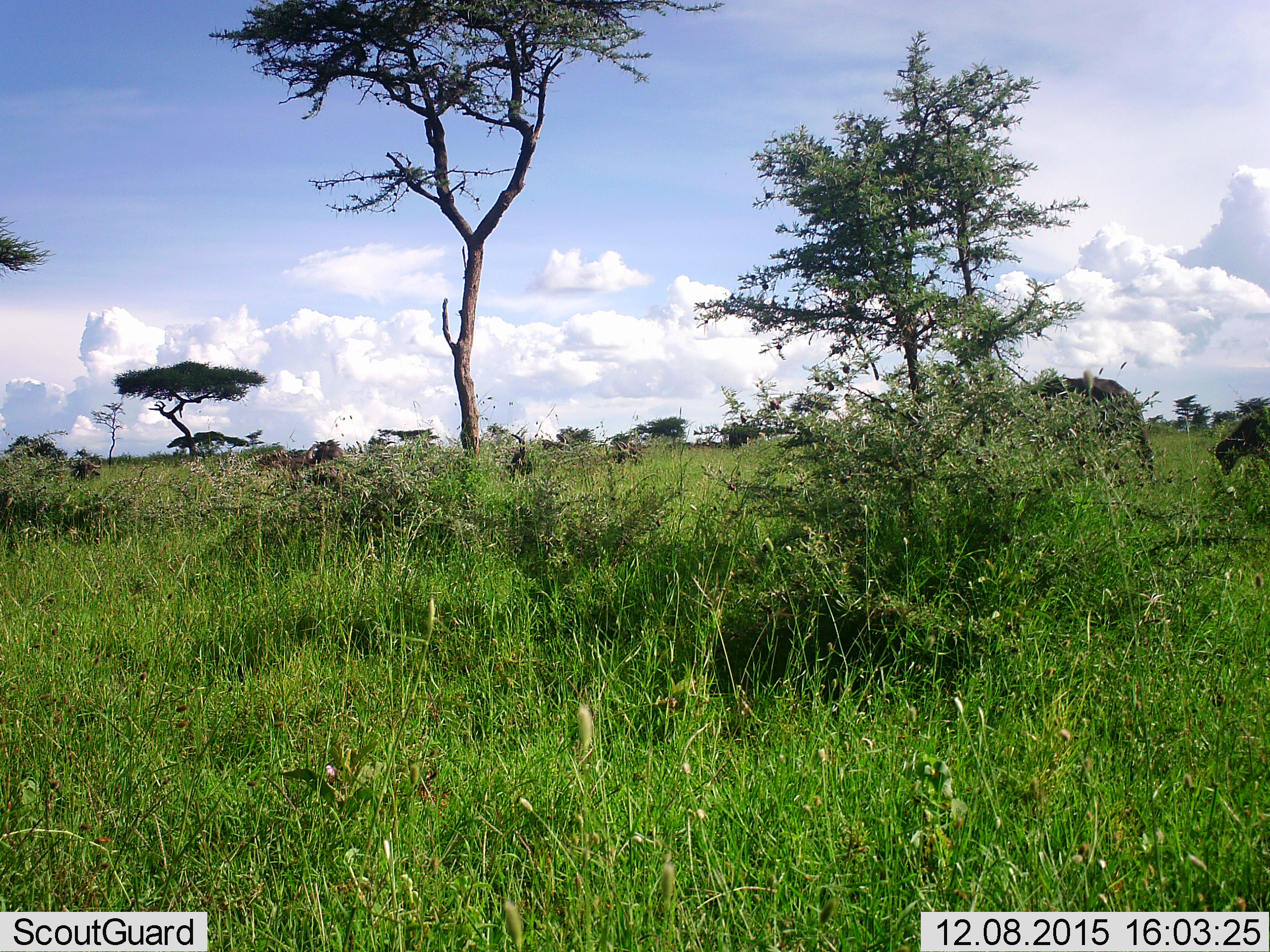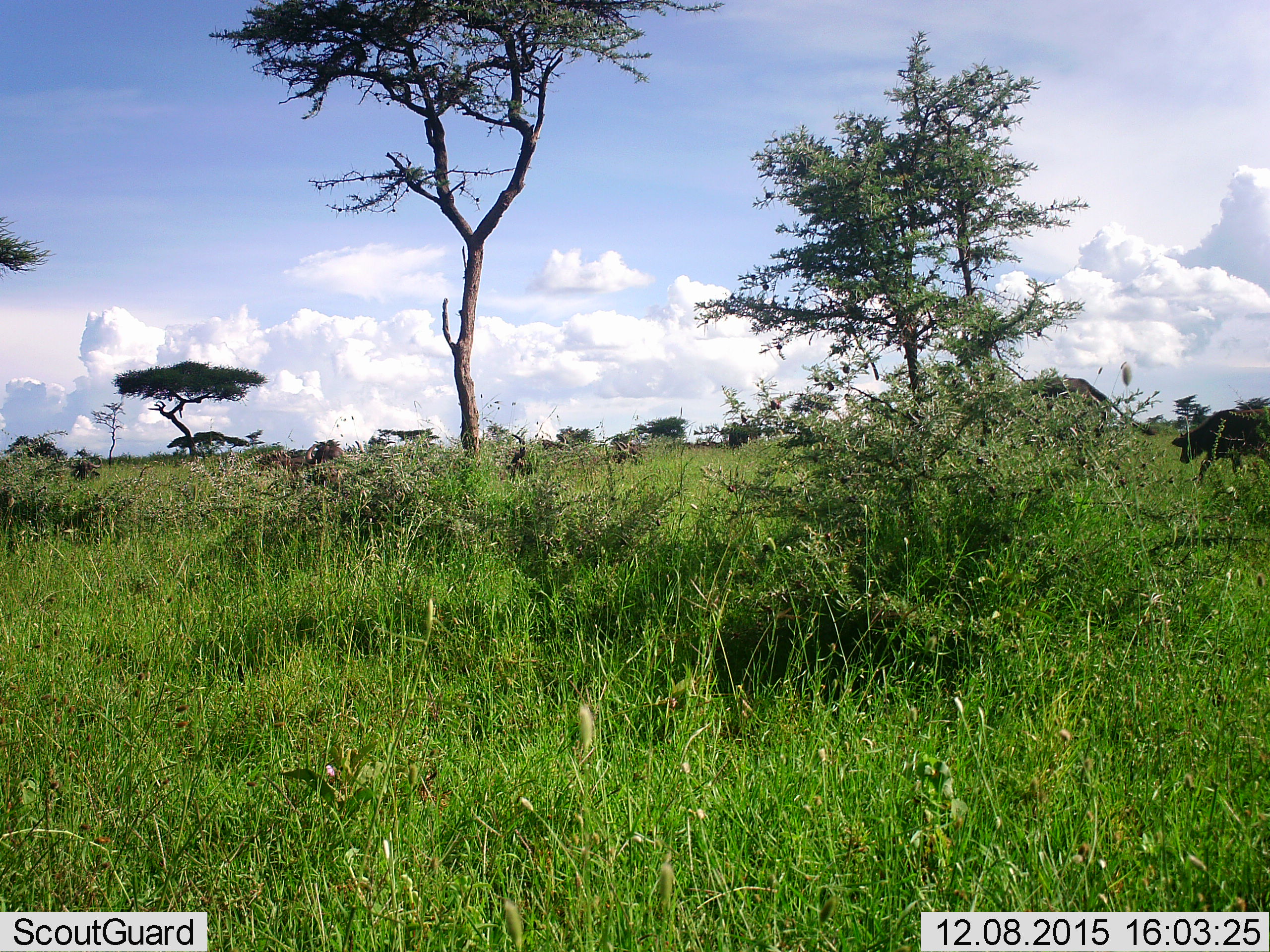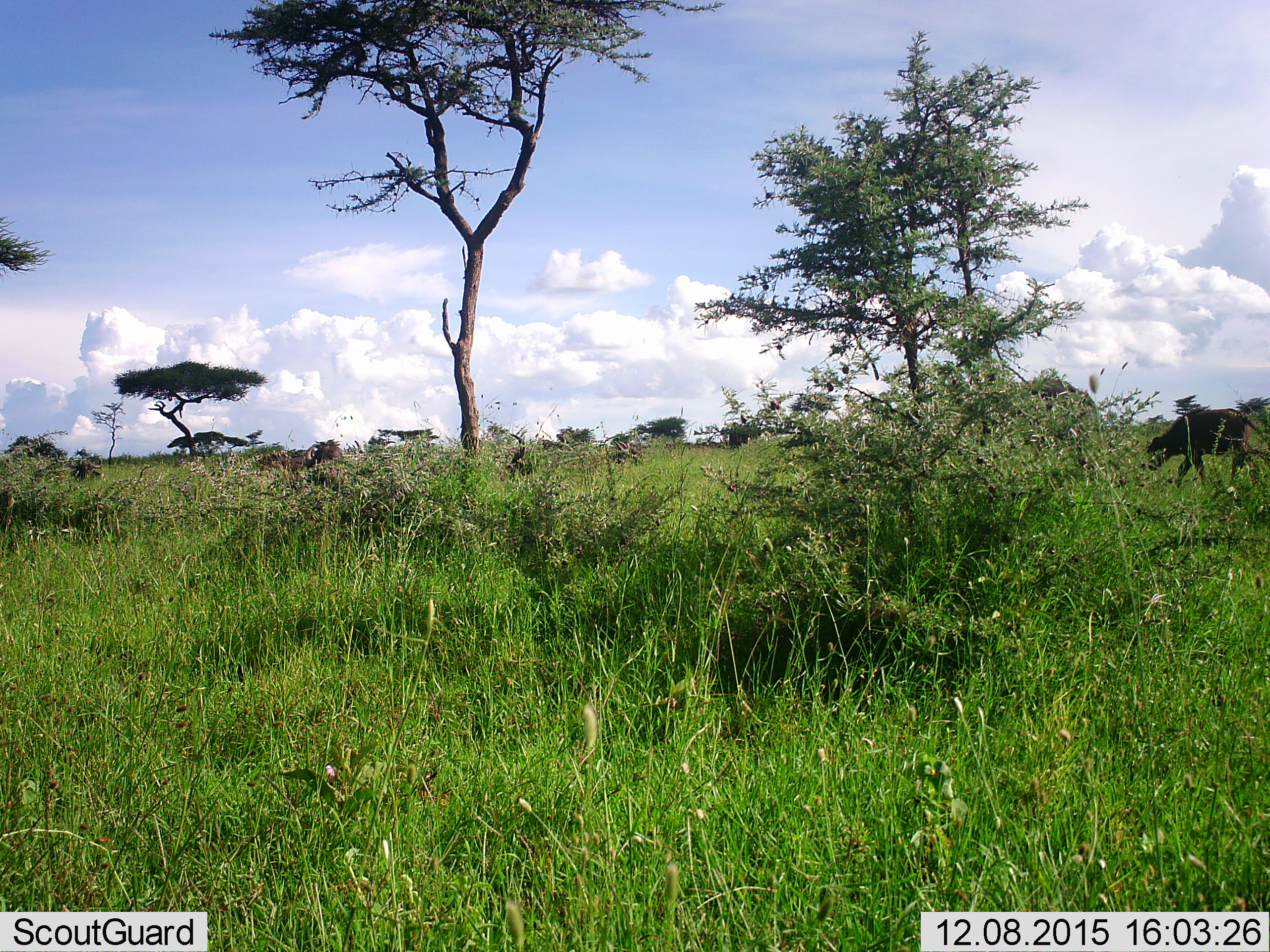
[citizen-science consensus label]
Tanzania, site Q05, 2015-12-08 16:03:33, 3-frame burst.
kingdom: Animalia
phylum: Chordata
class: Mammalia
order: Artiodactyla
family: Bovidae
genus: Syncerus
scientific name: Syncerus caffer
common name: cape buffalo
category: buffalo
Buffalo (cape buffalo) (Syncerus caffer), count 5. Behavior (volunteer vote fractions): standing 25%, resting 25%, moving 75%, interacting 25%. Young present (vote fraction): 75%. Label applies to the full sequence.